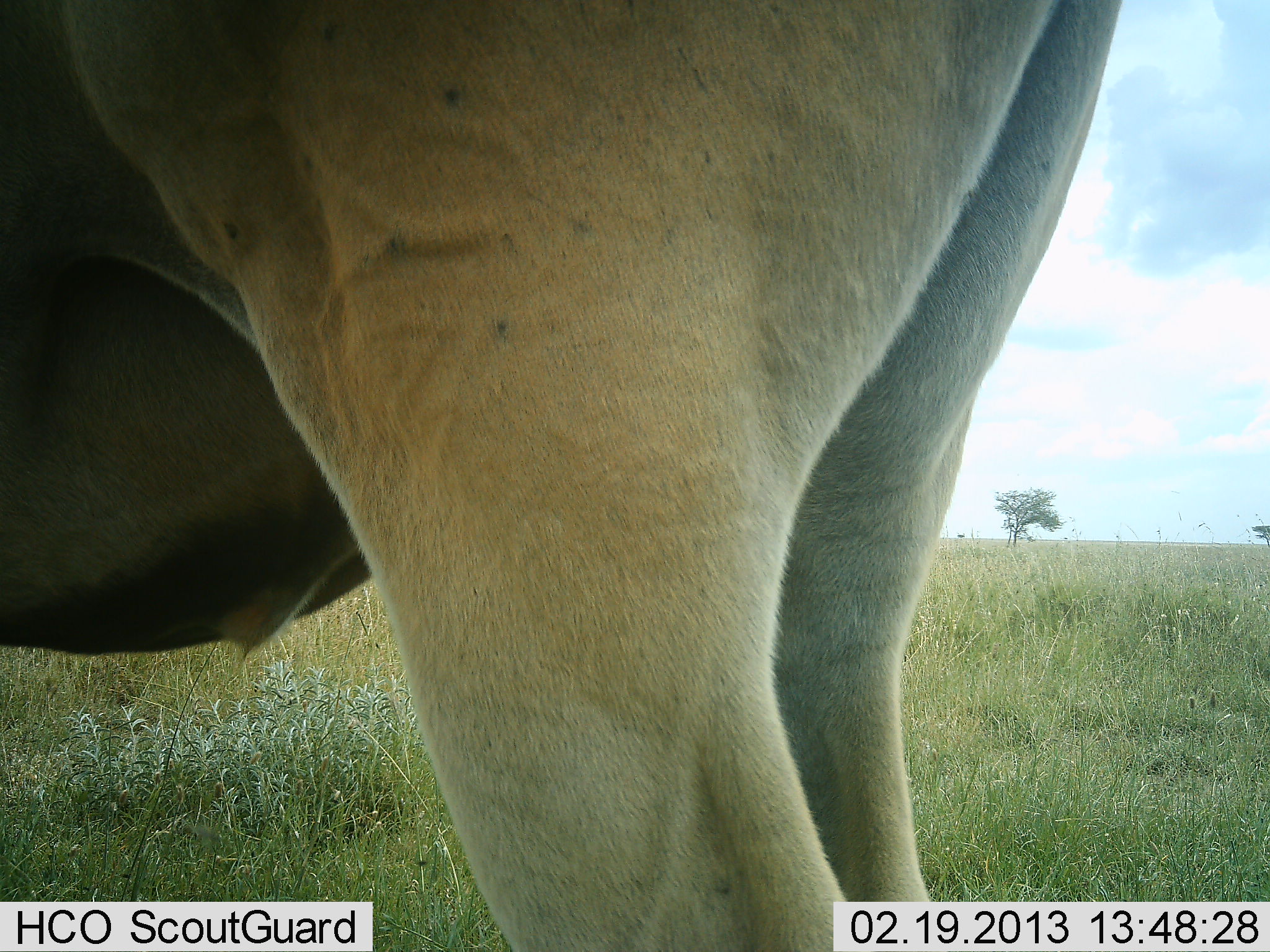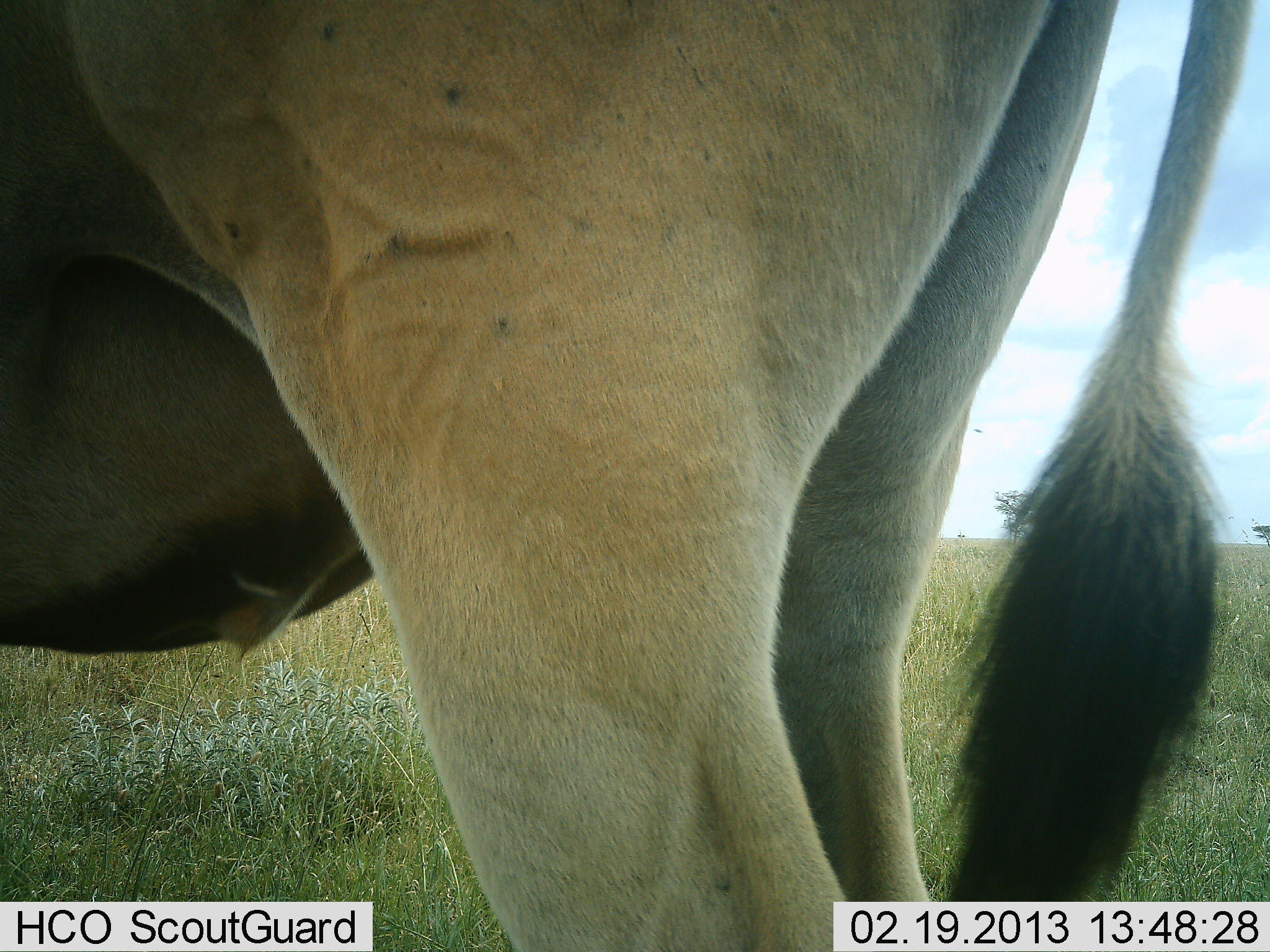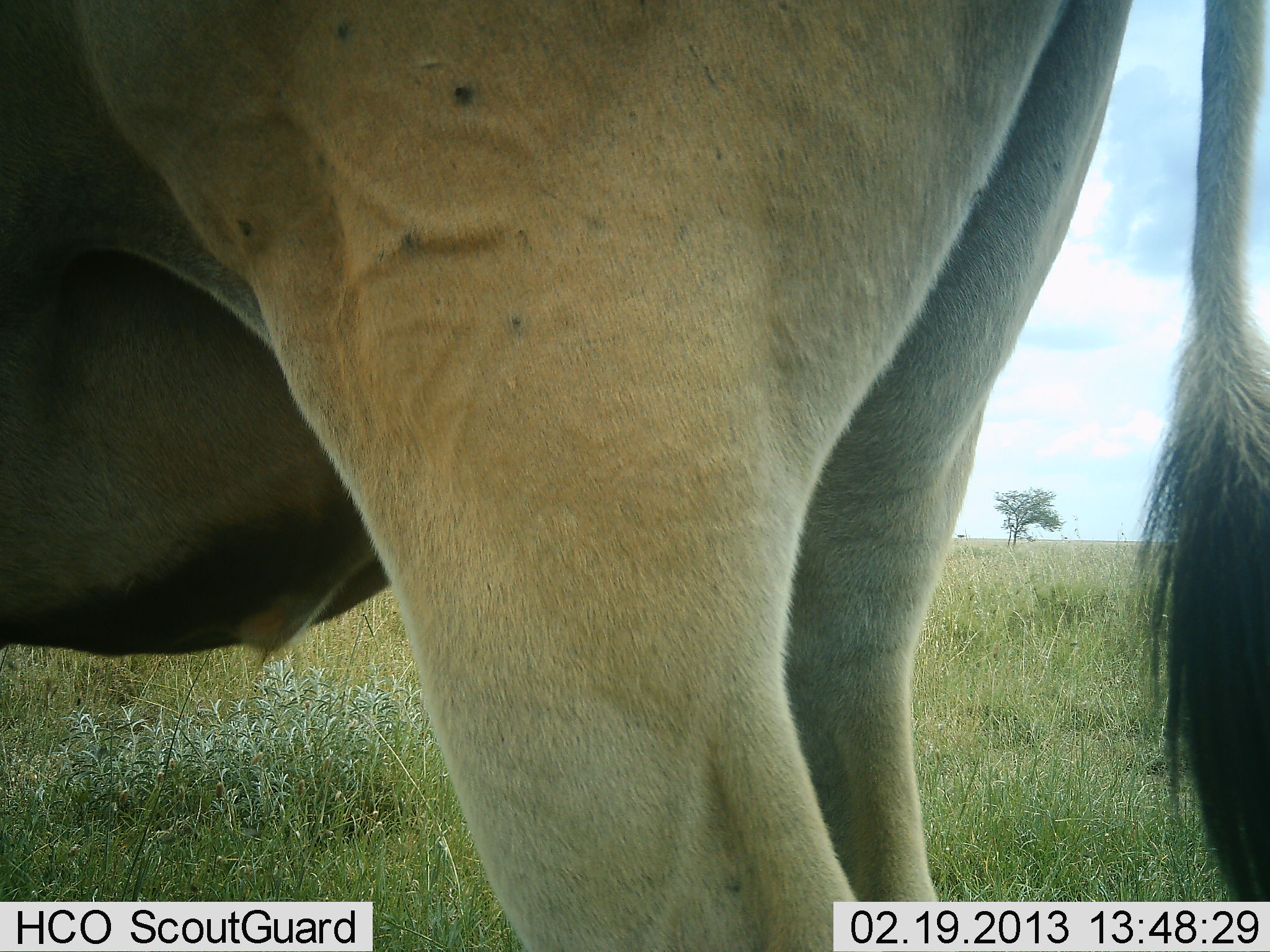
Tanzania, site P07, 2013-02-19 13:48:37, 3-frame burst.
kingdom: Animalia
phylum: Chordata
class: Mammalia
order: Artiodactyla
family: Bovidae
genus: Tragelaphus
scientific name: Tragelaphus oryx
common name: eland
Eland (Tragelaphus oryx), count 1. Behavior (volunteer vote fractions): standing 89%, resting 0%, moving 5%, interacting 0%. Young present (vote fraction): 0%. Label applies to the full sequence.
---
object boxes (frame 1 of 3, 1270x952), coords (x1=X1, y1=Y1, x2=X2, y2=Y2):
animal: (x1=1, y1=0, x2=1120, y2=951)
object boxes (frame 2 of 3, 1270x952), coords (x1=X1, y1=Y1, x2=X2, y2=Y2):
animal: (x1=1, y1=1, x2=1255, y2=952)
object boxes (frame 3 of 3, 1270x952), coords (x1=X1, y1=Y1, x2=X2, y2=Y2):
animal: (x1=0, y1=2, x2=1269, y2=951)